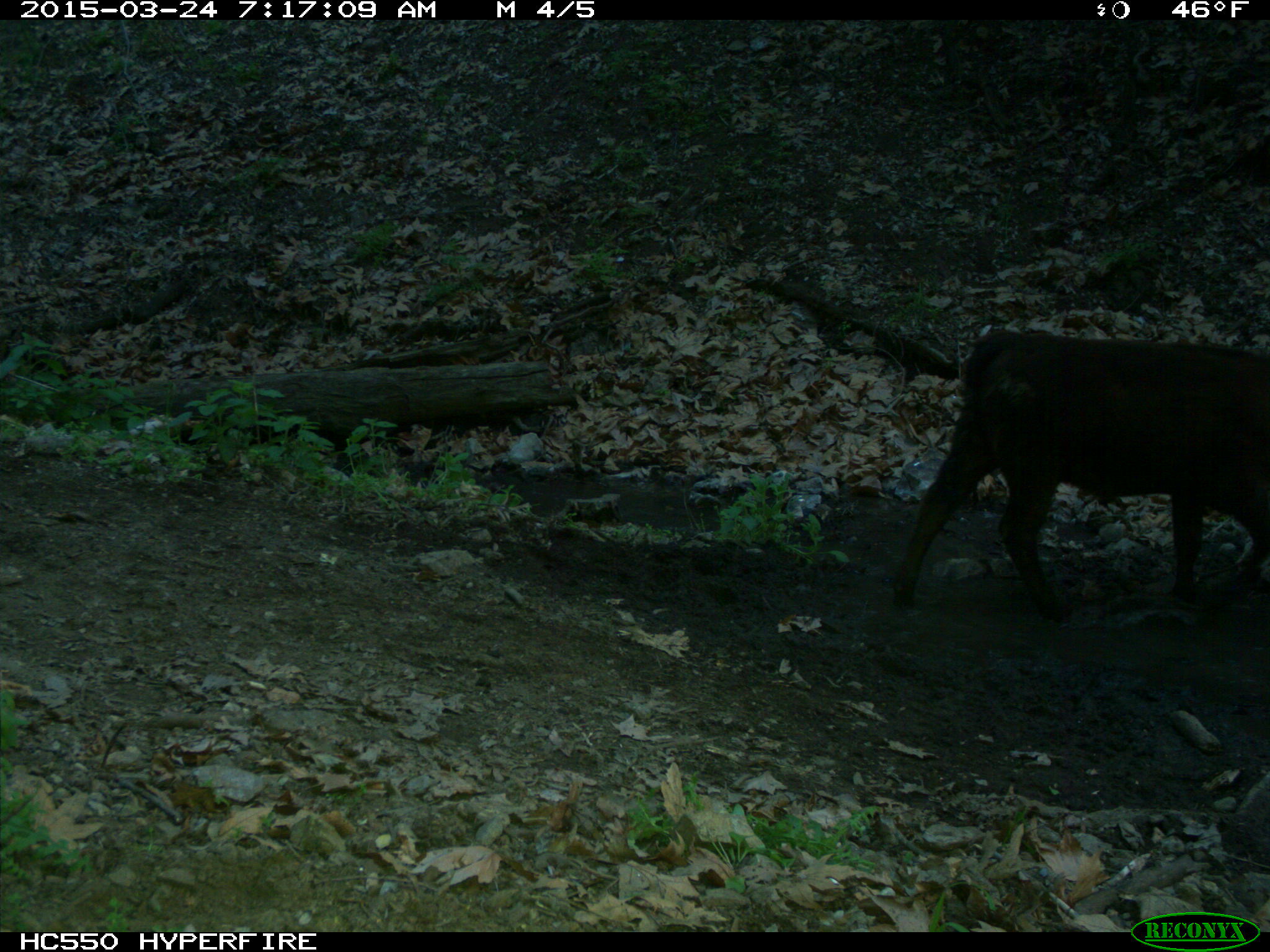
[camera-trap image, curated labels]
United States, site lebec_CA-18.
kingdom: Animalia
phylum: Chordata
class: Mammalia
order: Artiodactyla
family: Bovidae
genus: Bos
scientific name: Bos taurus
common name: domestic cow